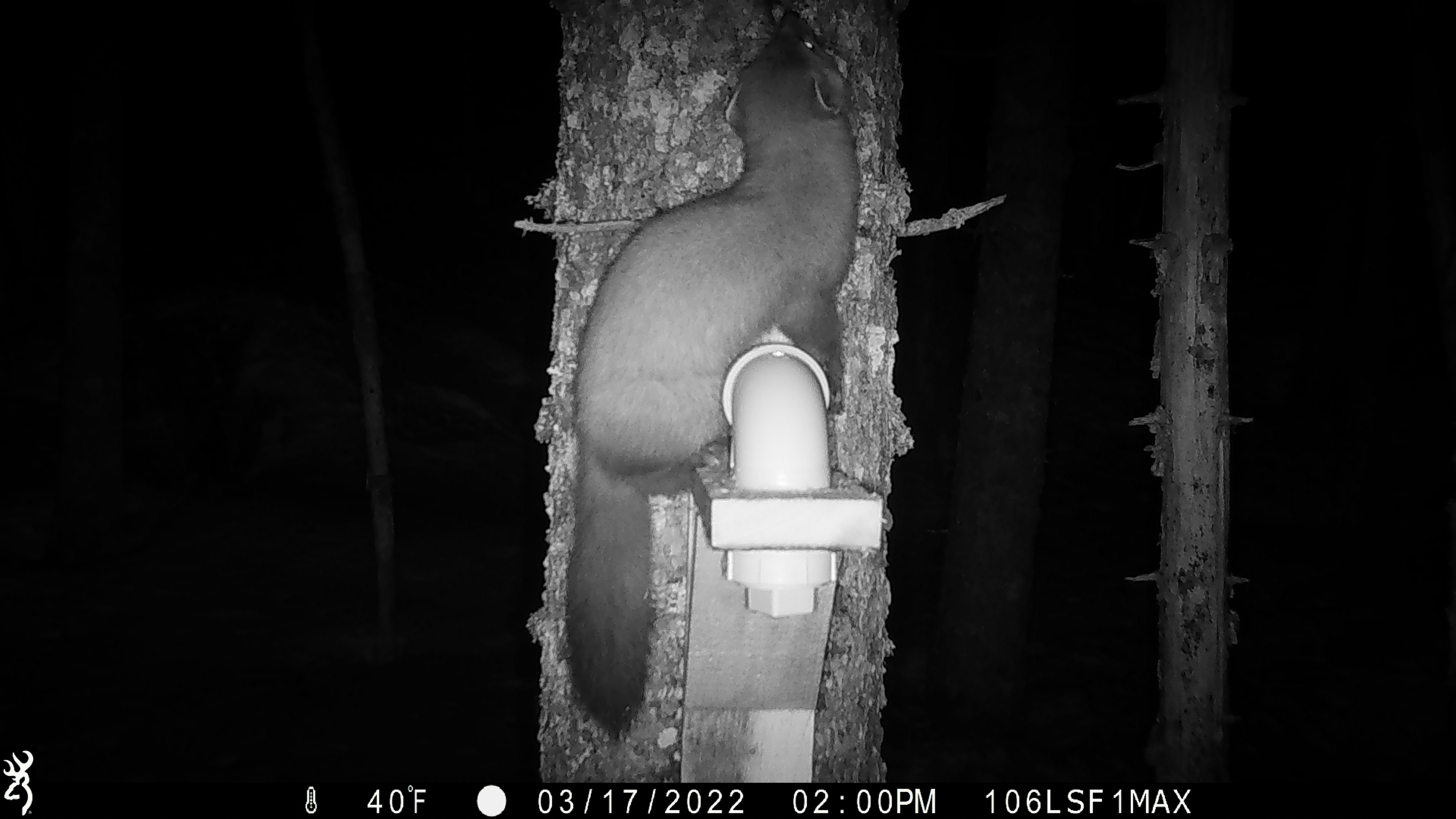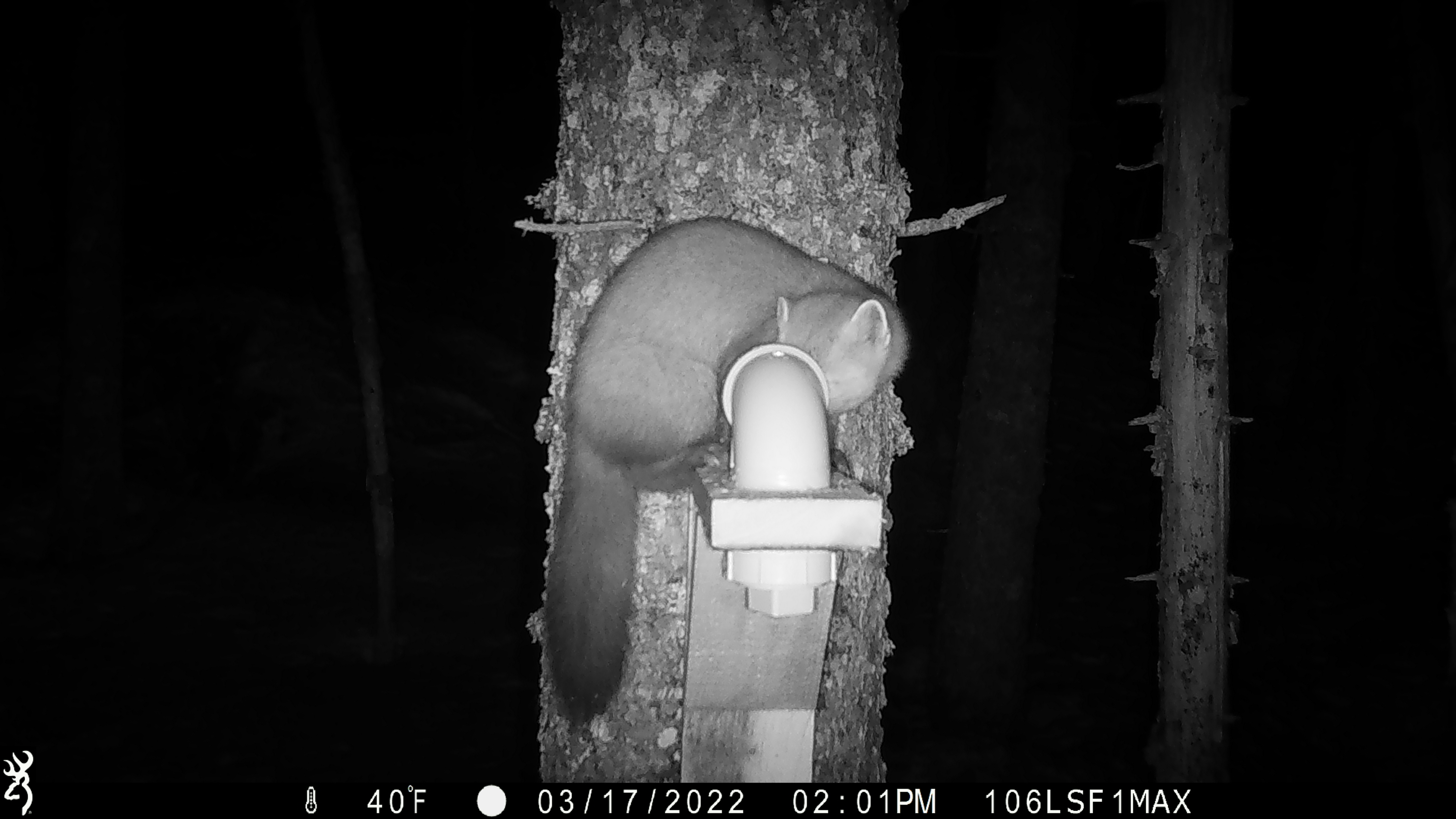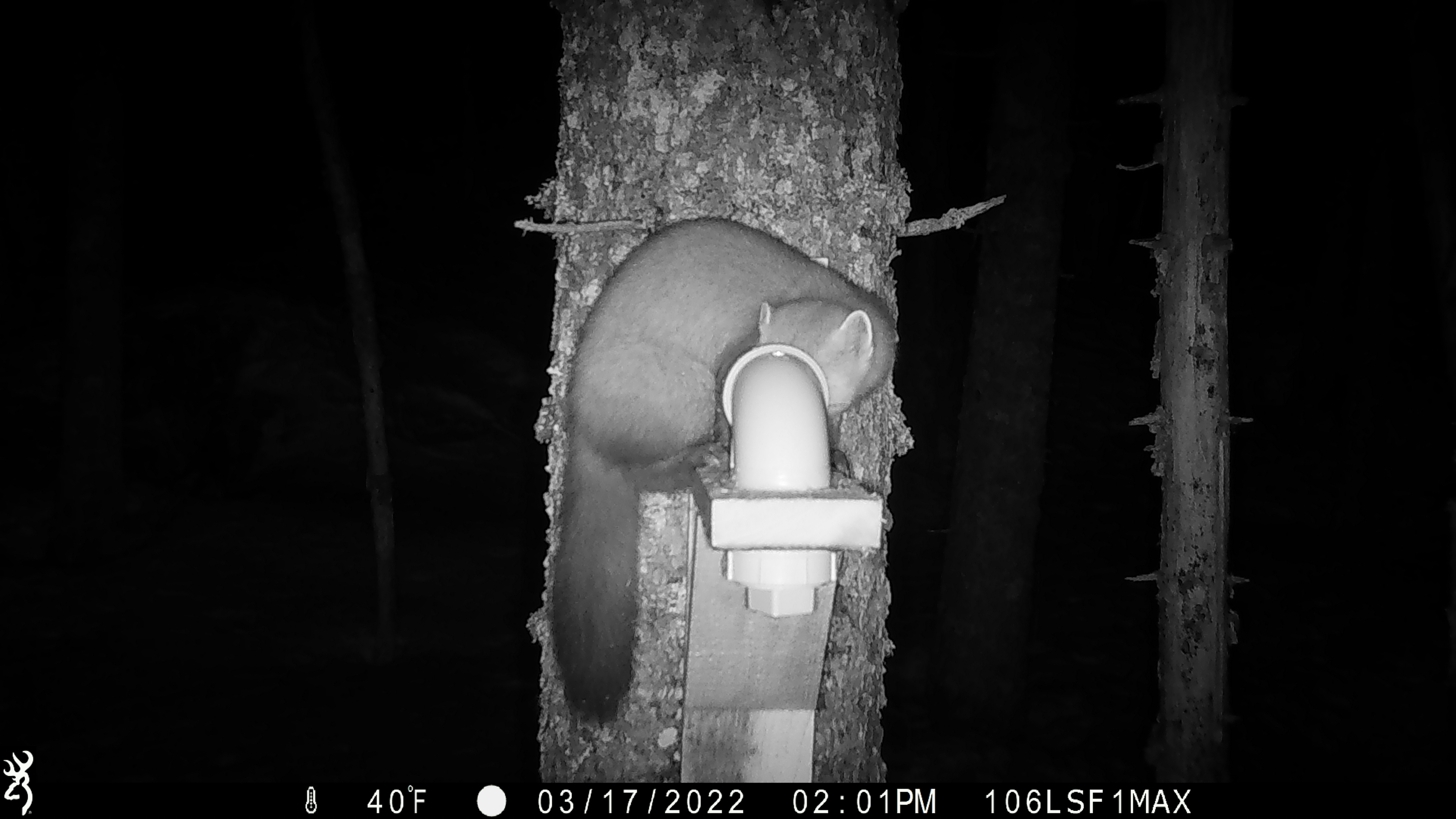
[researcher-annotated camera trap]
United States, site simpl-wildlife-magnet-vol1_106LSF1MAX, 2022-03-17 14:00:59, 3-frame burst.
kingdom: Animalia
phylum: Chordata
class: Mammalia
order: Carnivora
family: Mustelidae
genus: Martes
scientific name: Martes americana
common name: american marten